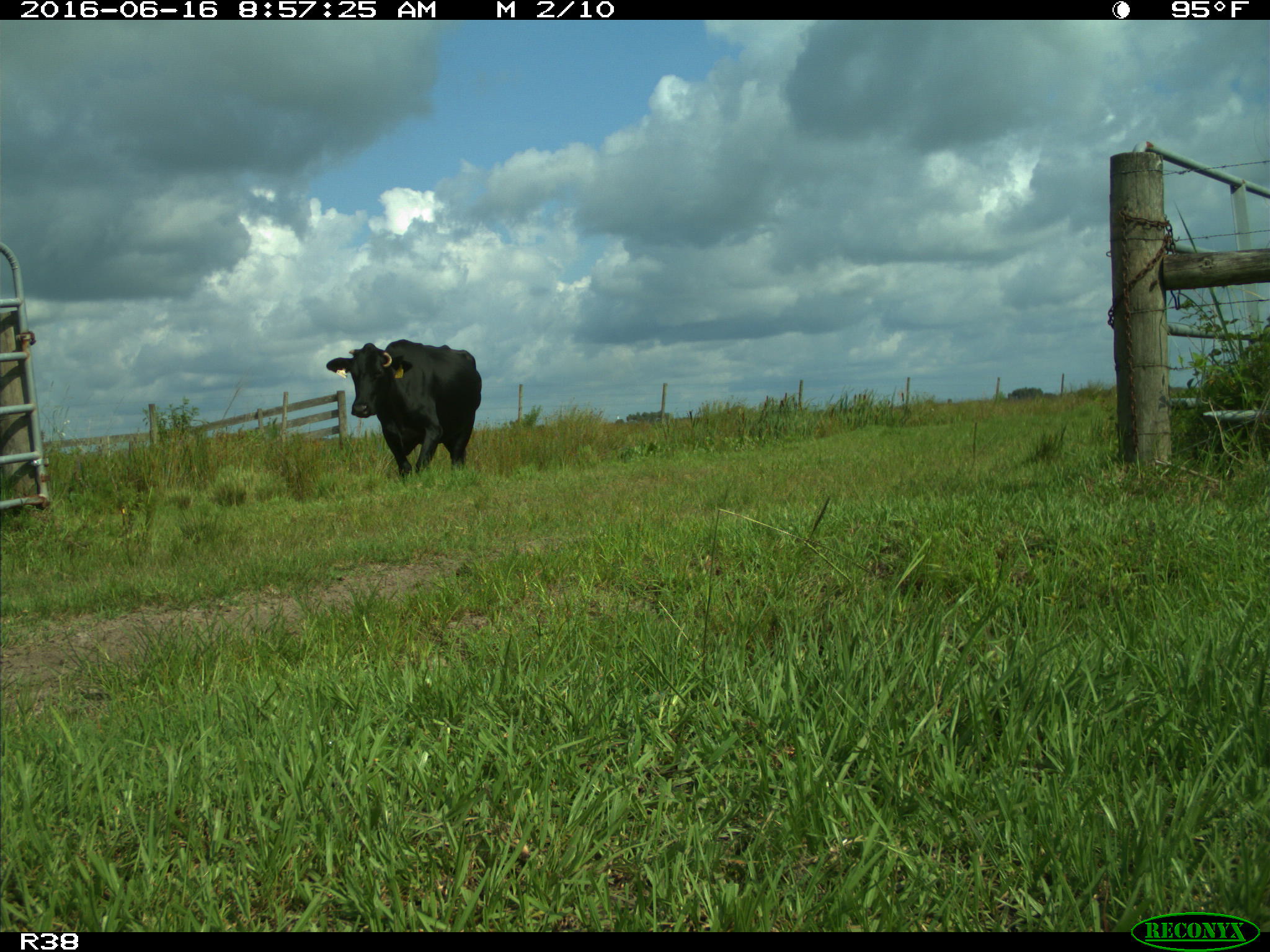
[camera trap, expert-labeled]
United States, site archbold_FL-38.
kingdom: Animalia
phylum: Chordata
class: Mammalia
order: Artiodactyla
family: Bovidae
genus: Bos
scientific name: Bos taurus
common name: domestic cow